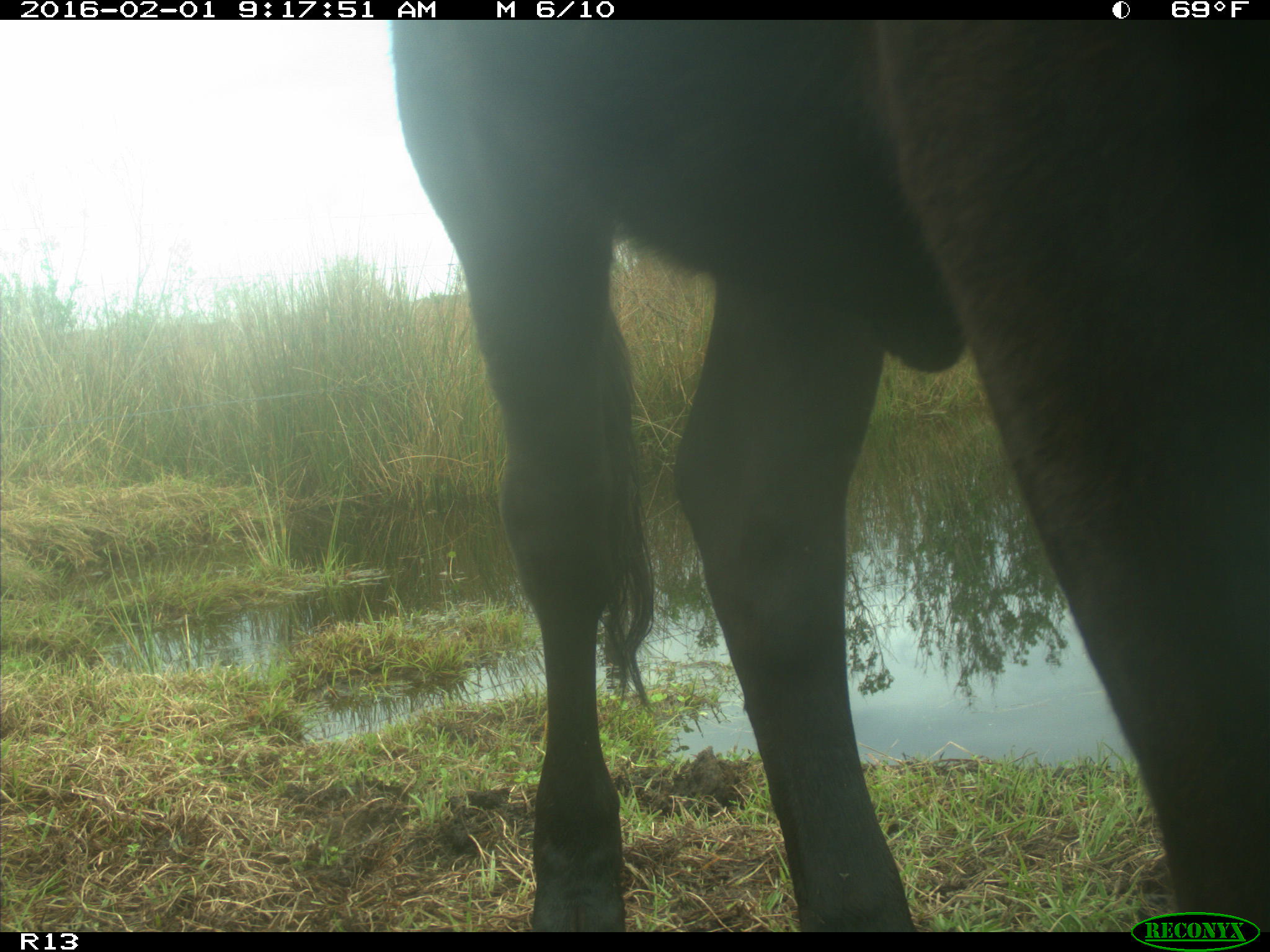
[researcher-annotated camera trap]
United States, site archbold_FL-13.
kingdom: Animalia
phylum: Chordata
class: Mammalia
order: Artiodactyla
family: Bovidae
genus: Bos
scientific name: Bos taurus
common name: domestic cow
Bos taurus (domestic cow).